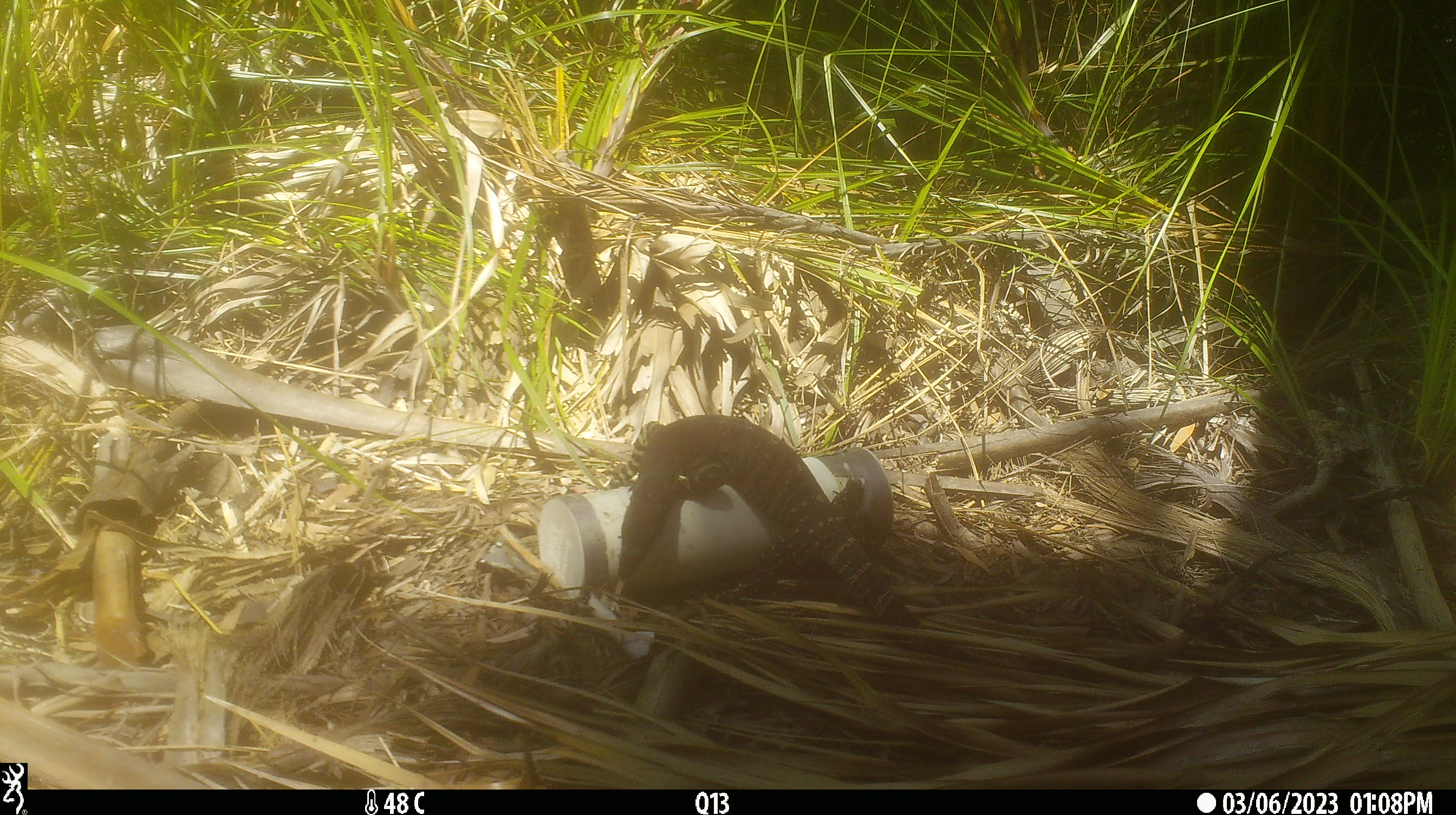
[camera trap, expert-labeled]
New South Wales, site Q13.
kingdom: Animalia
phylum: Chordata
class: Reptilia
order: Squamata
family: Varanidae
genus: Varanus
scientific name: Varanus varius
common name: lace monitor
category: goanna